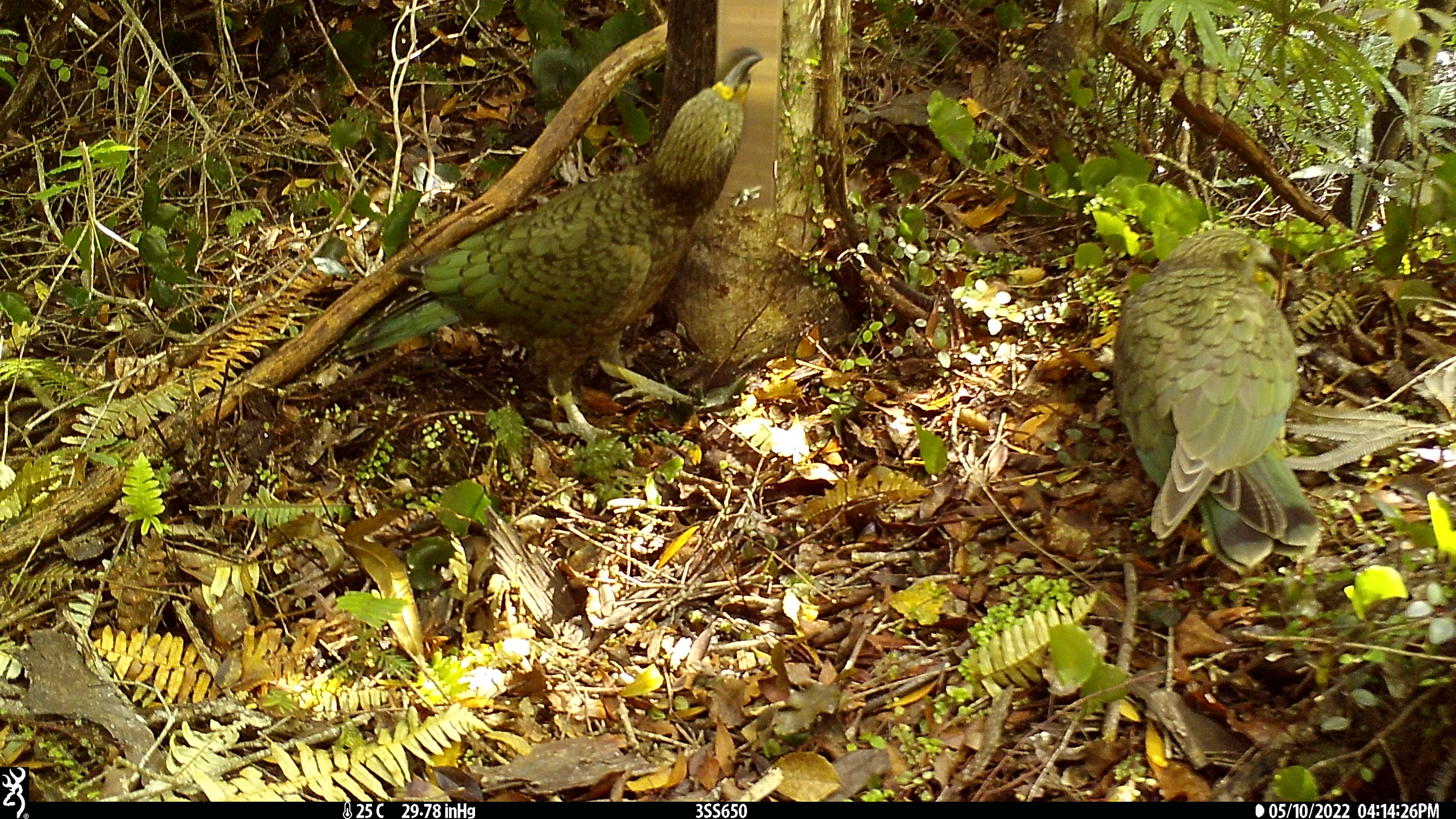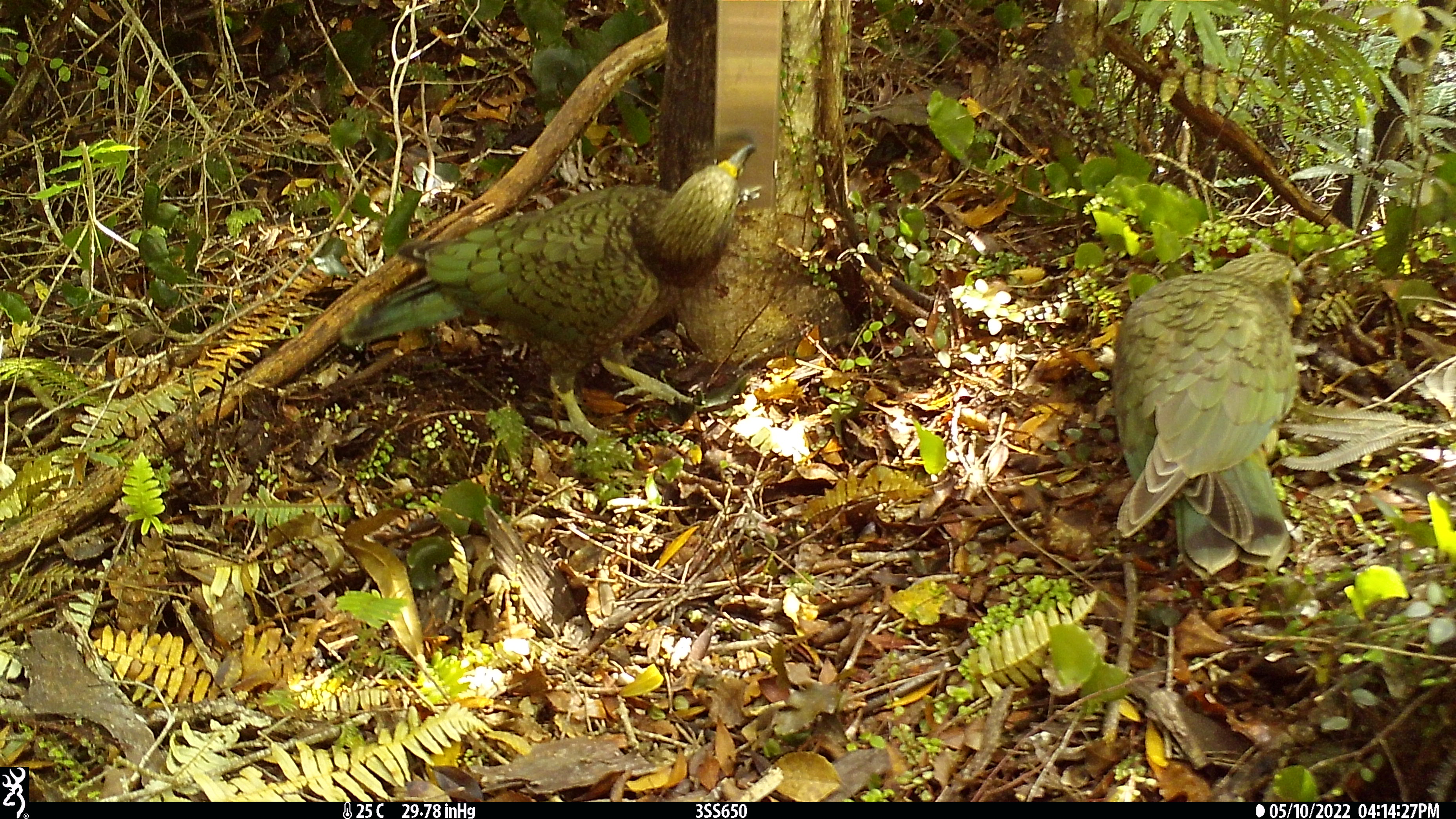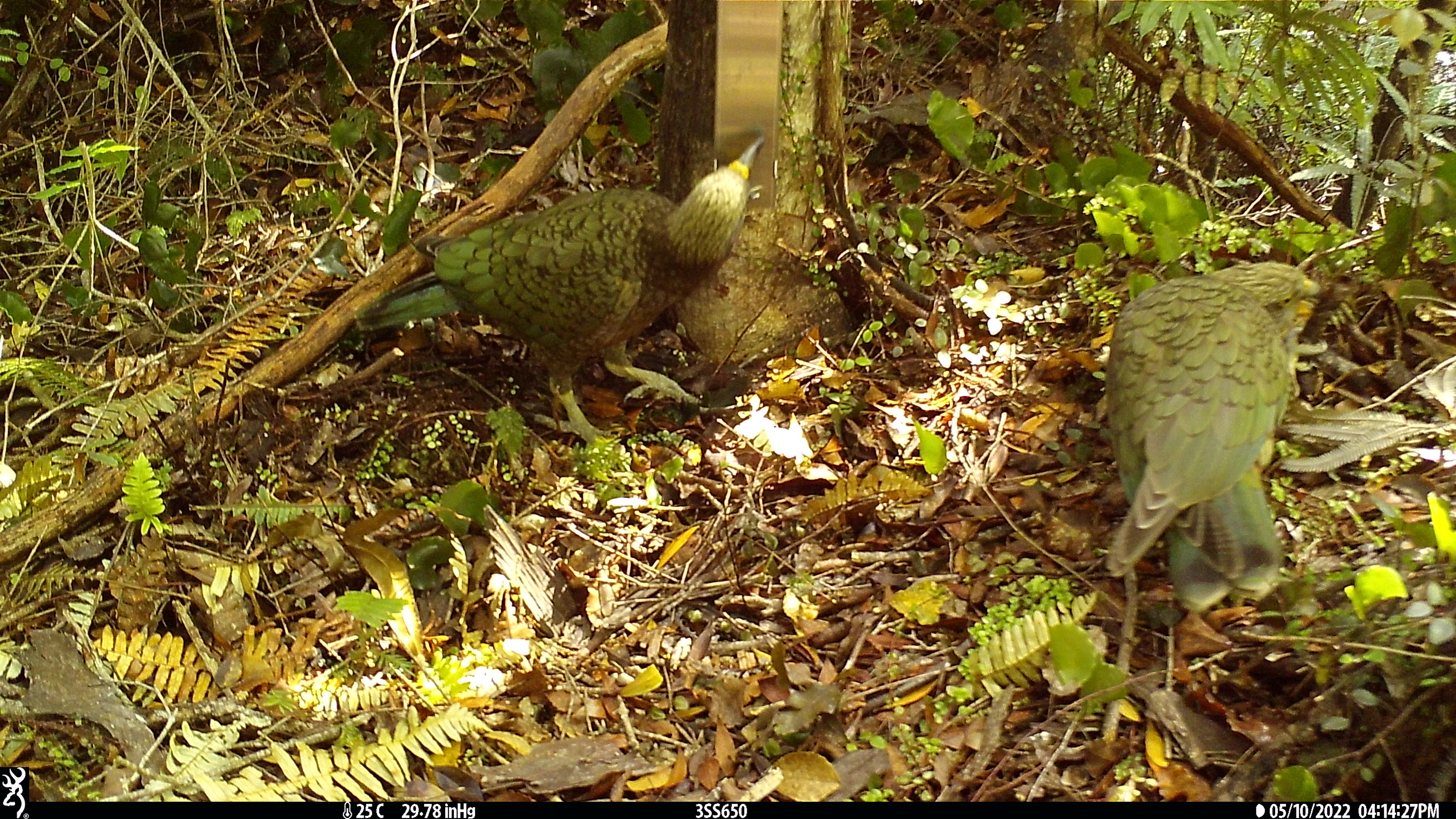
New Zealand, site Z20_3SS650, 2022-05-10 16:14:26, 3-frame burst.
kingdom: Animalia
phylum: Chordata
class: Aves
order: Psittaciformes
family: Strigopidae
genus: Nestor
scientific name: Nestor notabilis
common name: kea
Kea (Nestor notabilis).